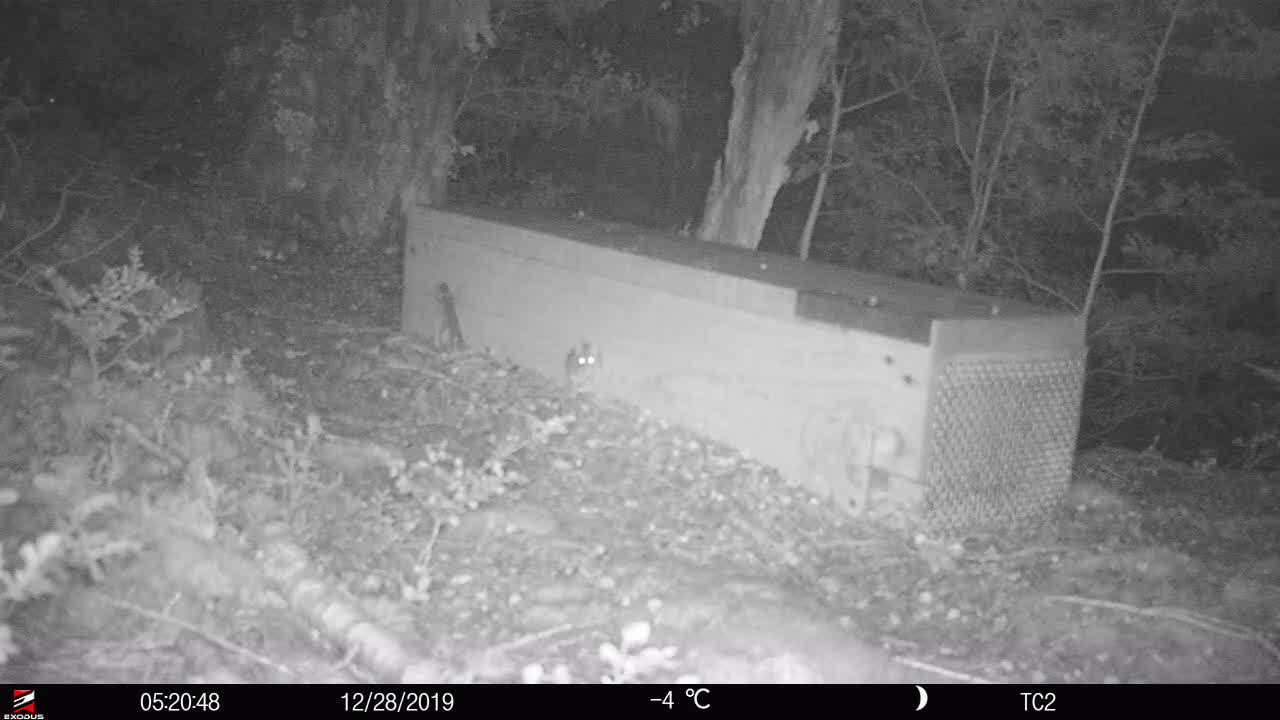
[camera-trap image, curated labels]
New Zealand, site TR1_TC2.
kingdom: Animalia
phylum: Chordata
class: Mammalia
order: Rodentia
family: Muridae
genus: Mus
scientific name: Mus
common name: mouse